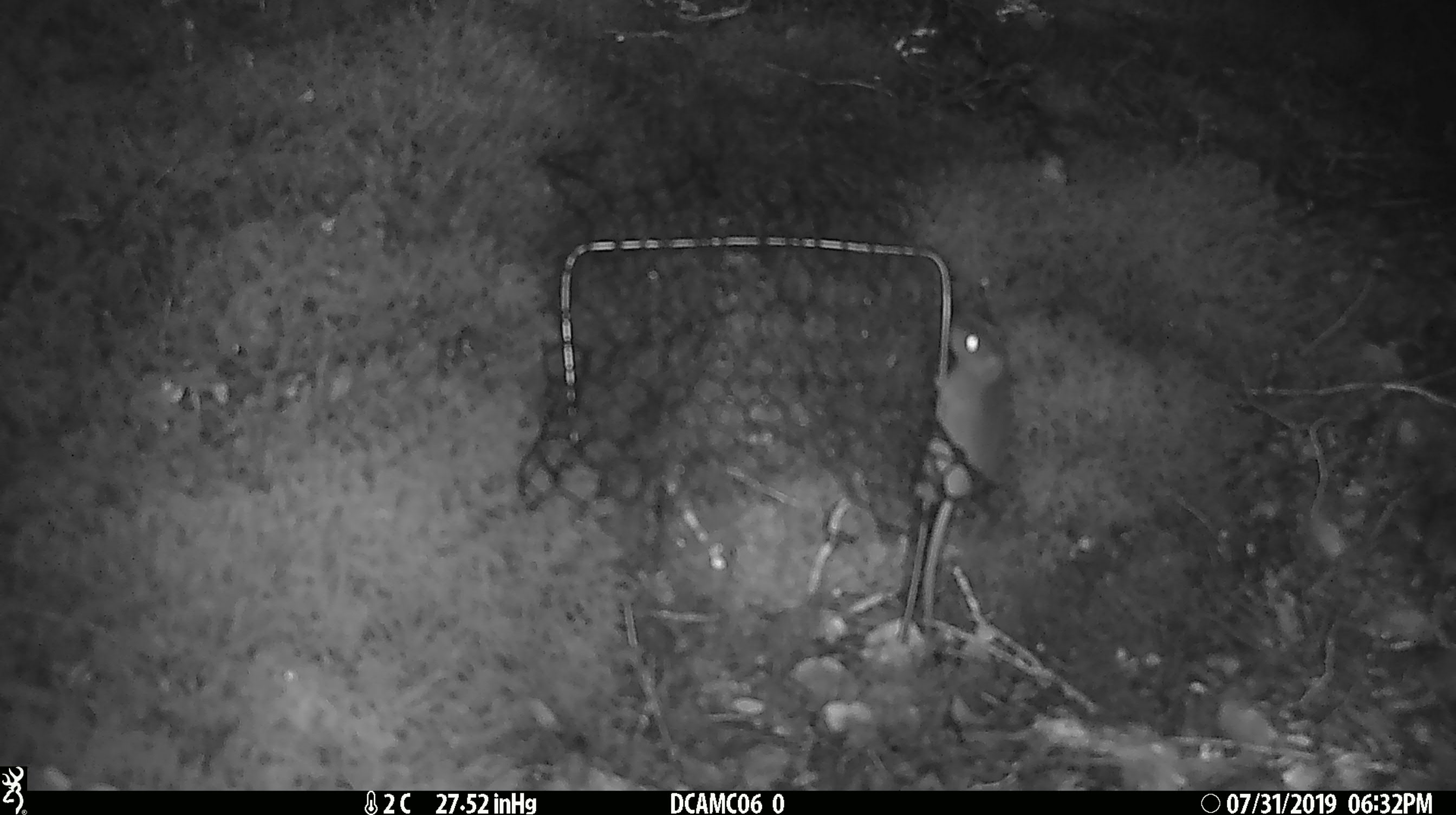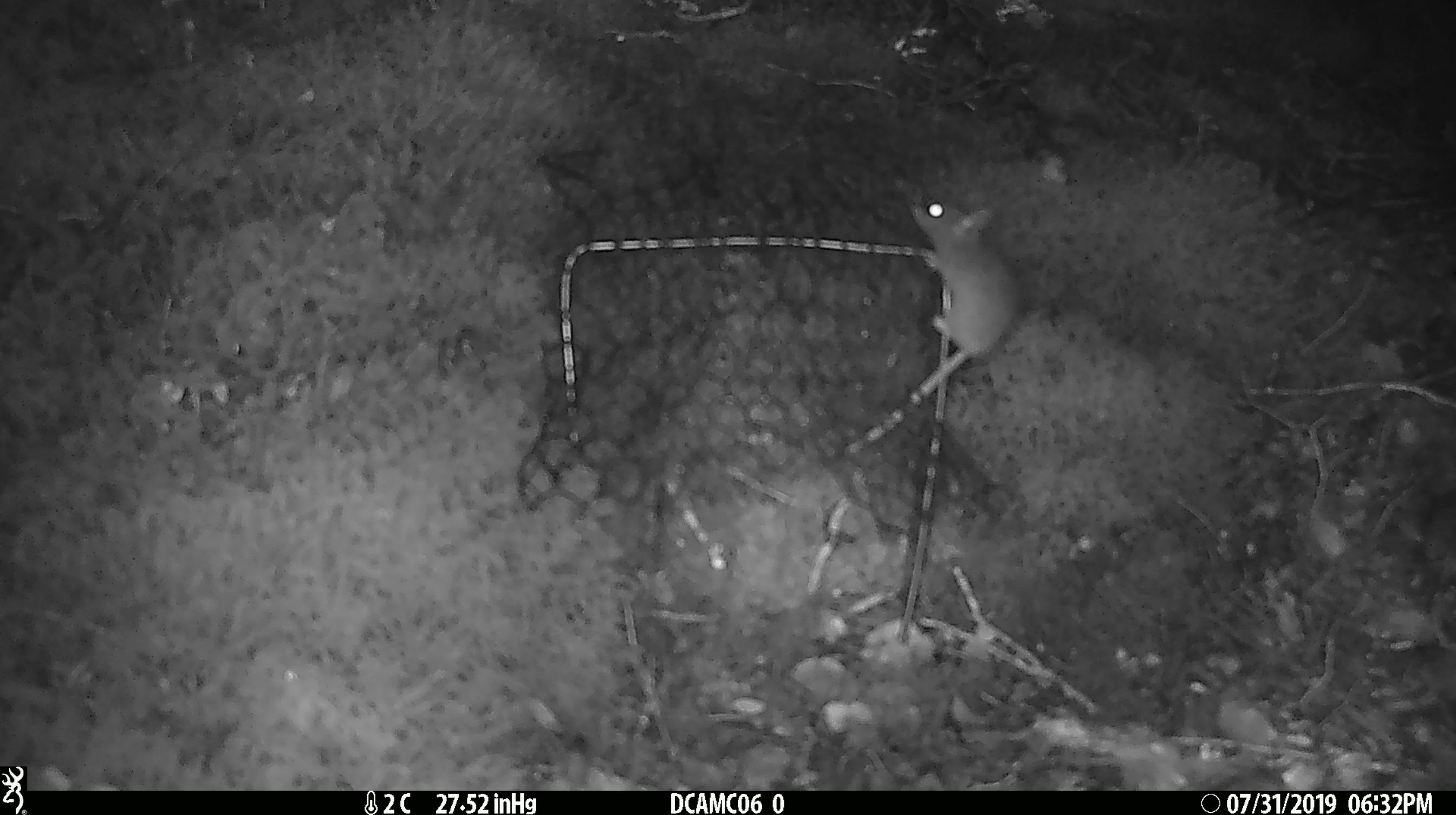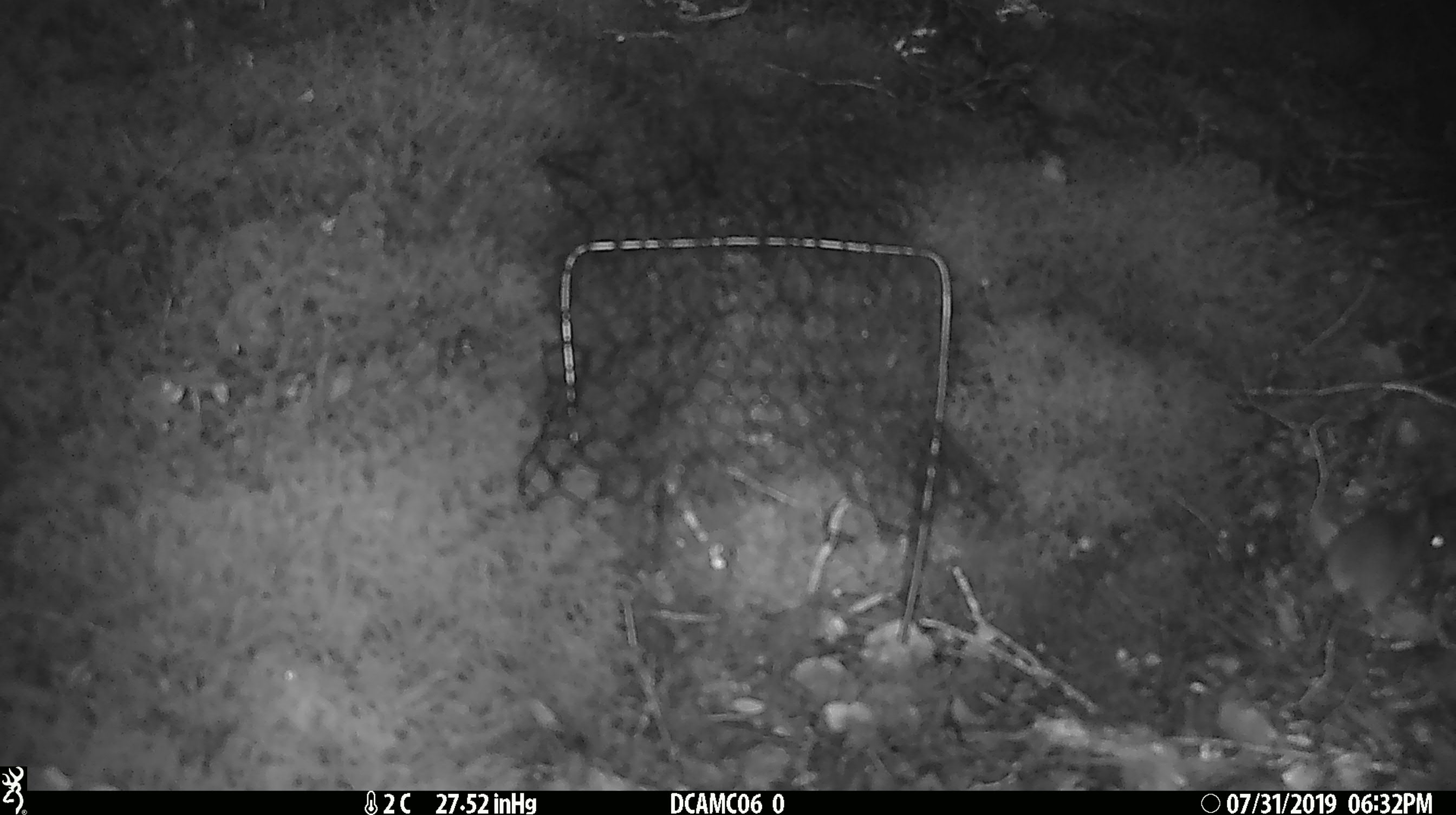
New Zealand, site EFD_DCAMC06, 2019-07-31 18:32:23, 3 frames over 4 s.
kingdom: Animalia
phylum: Chordata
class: Mammalia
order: Rodentia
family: Muridae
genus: Mus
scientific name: Mus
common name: mouse